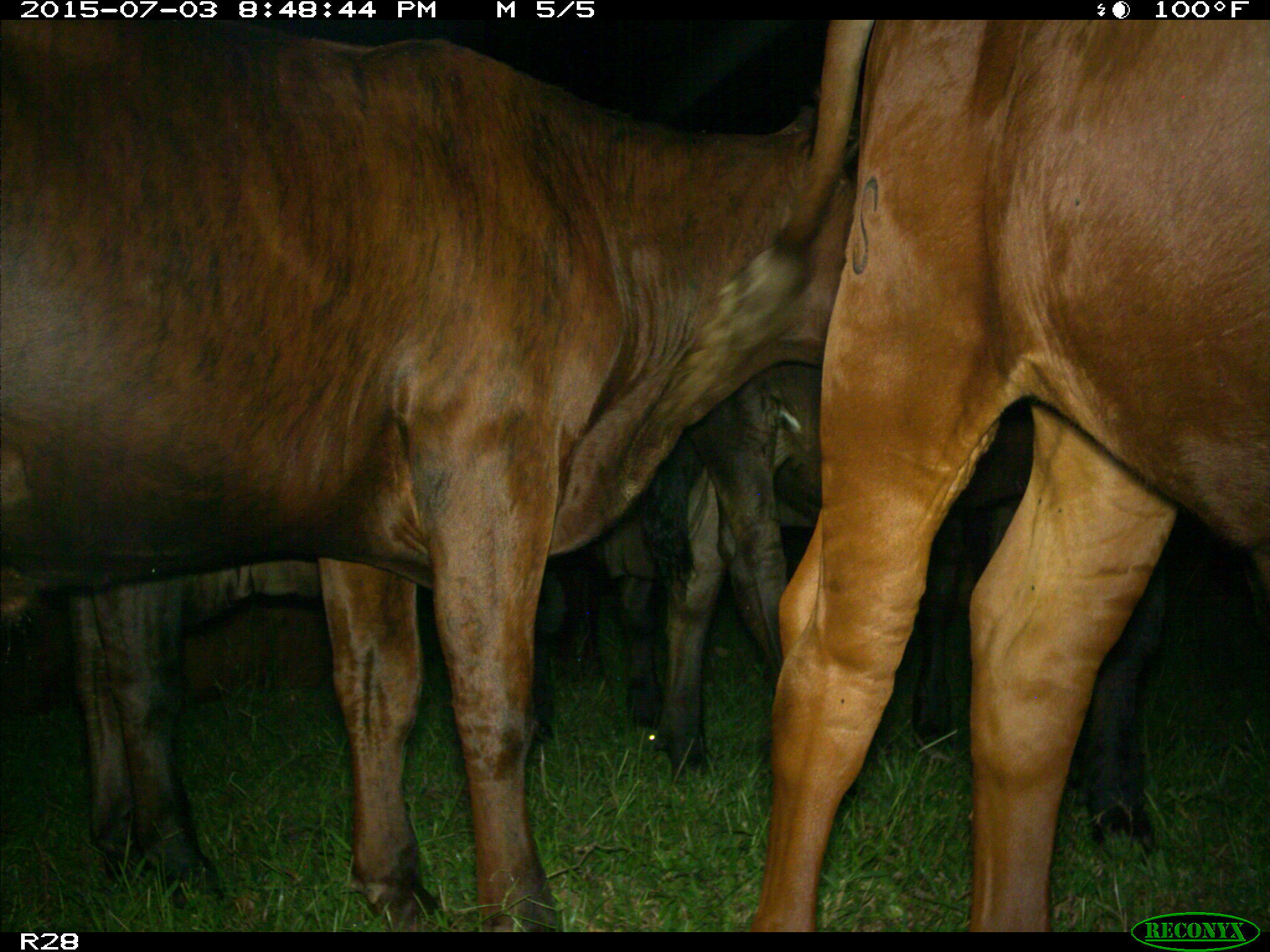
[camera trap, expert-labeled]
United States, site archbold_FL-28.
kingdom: Animalia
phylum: Chordata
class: Mammalia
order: Artiodactyla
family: Bovidae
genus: Bos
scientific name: Bos taurus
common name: domestic cow